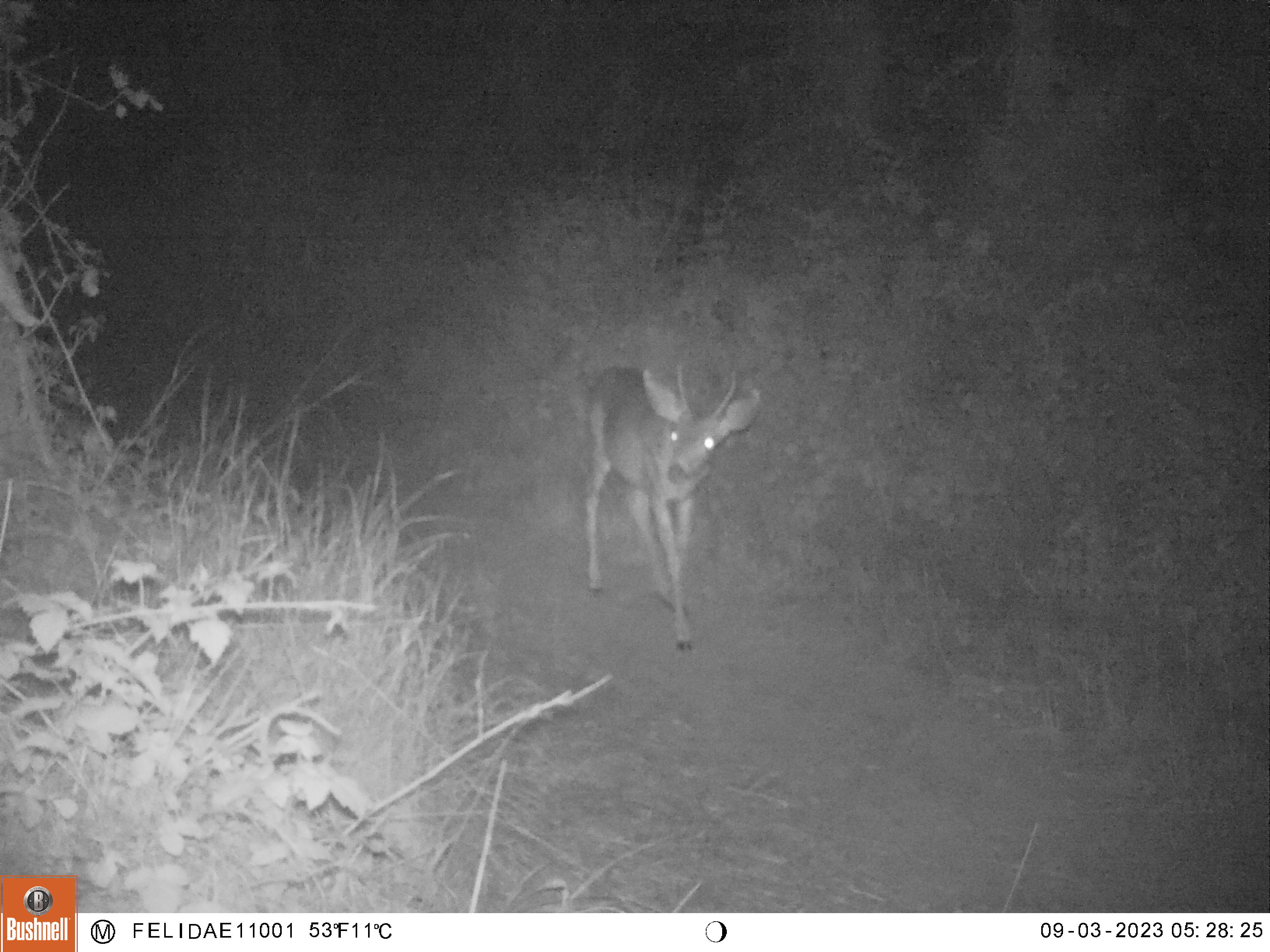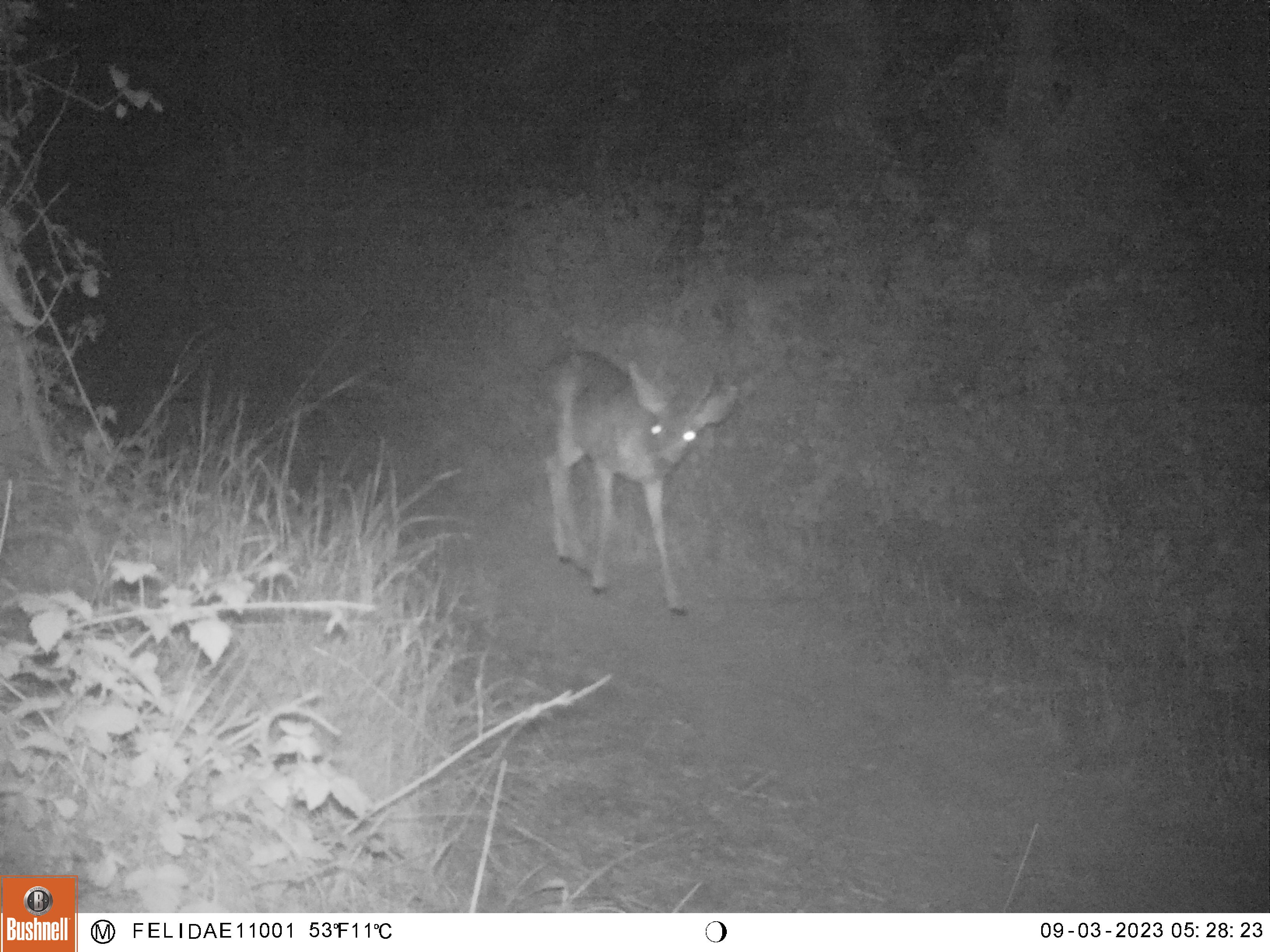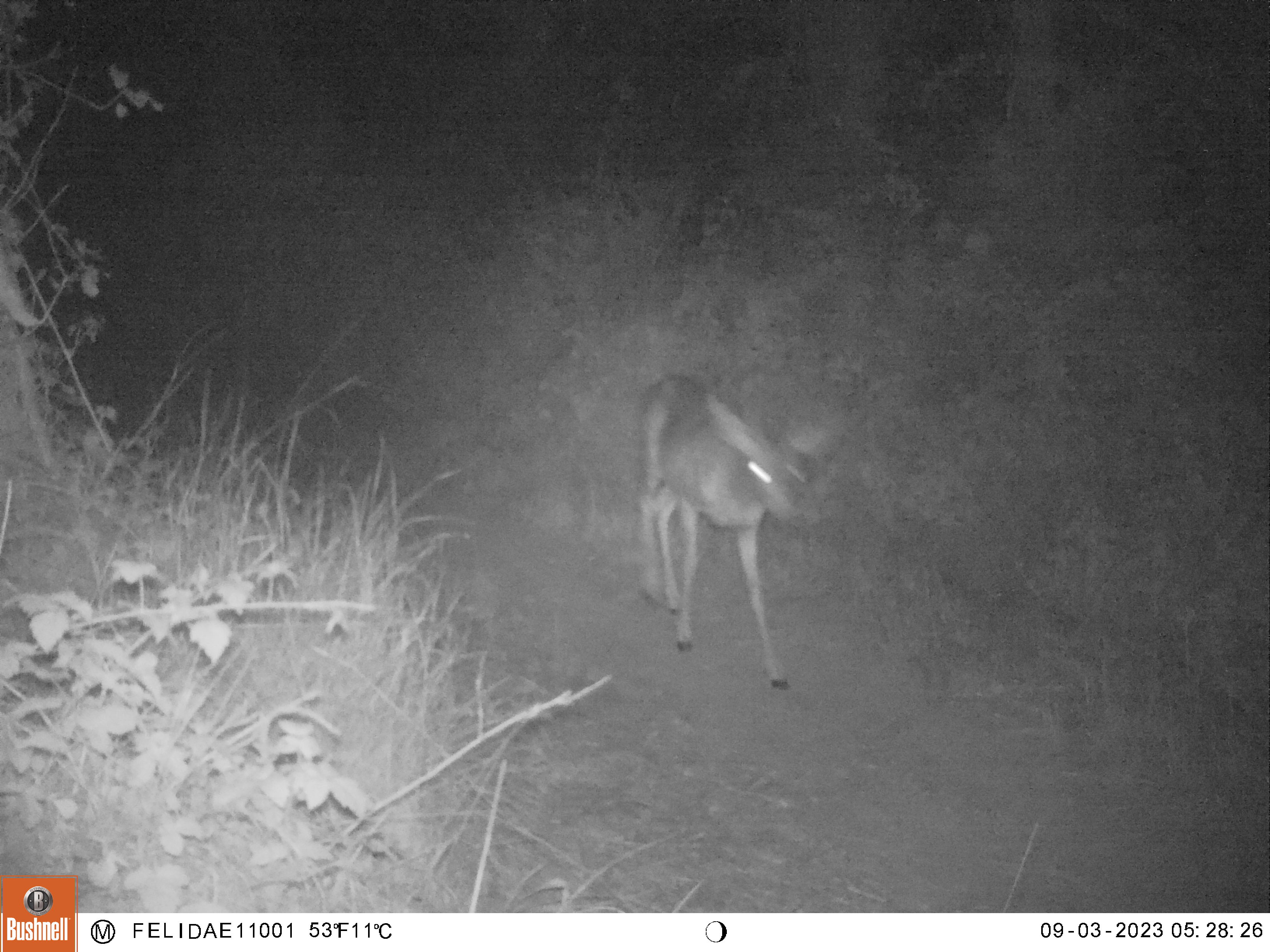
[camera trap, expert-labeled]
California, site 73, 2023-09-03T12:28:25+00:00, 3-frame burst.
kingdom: Animalia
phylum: Chordata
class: Mammalia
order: Artiodactyla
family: Cervidae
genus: Odocoileus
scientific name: Odocoileus hemionus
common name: mule deer